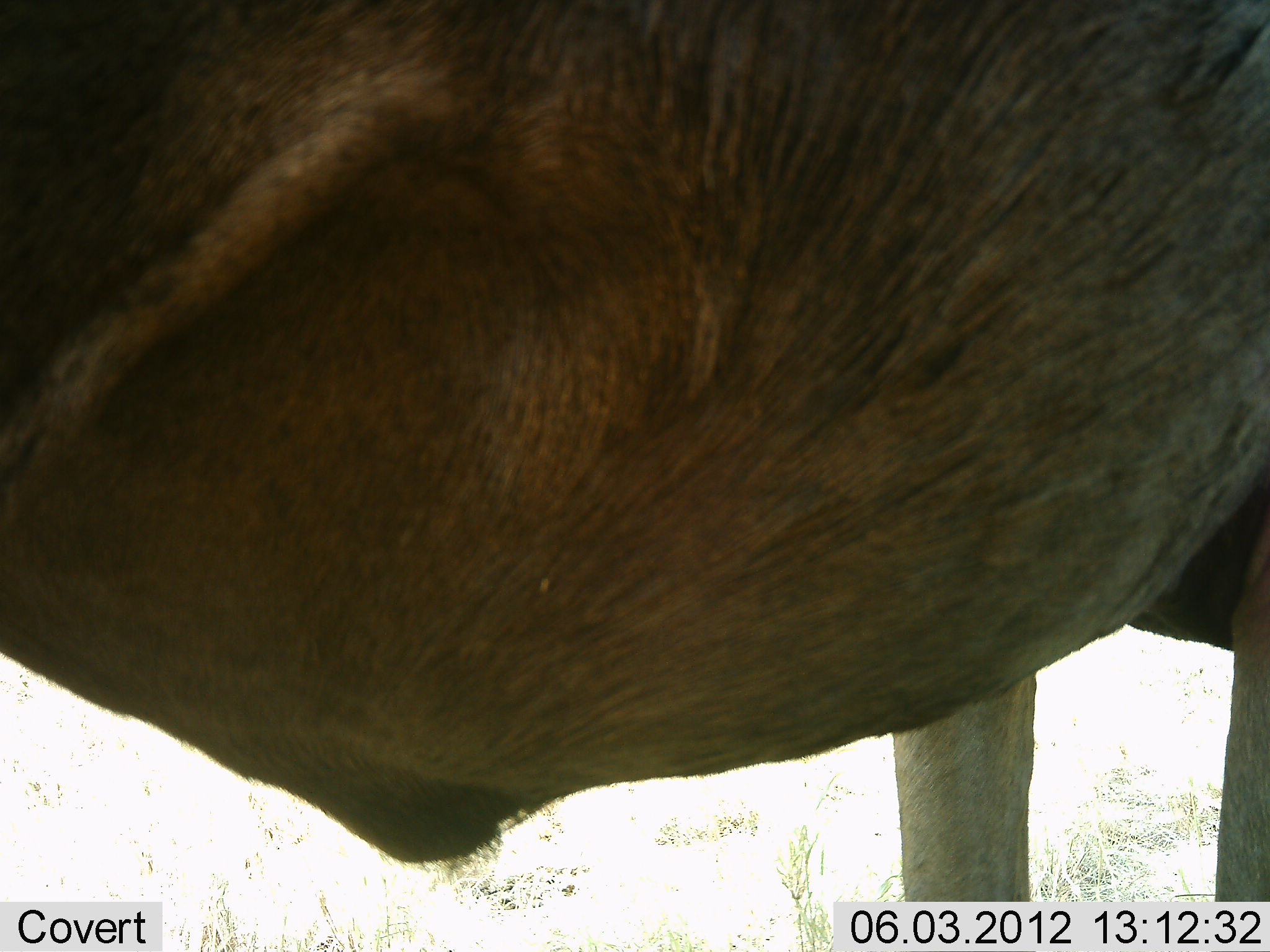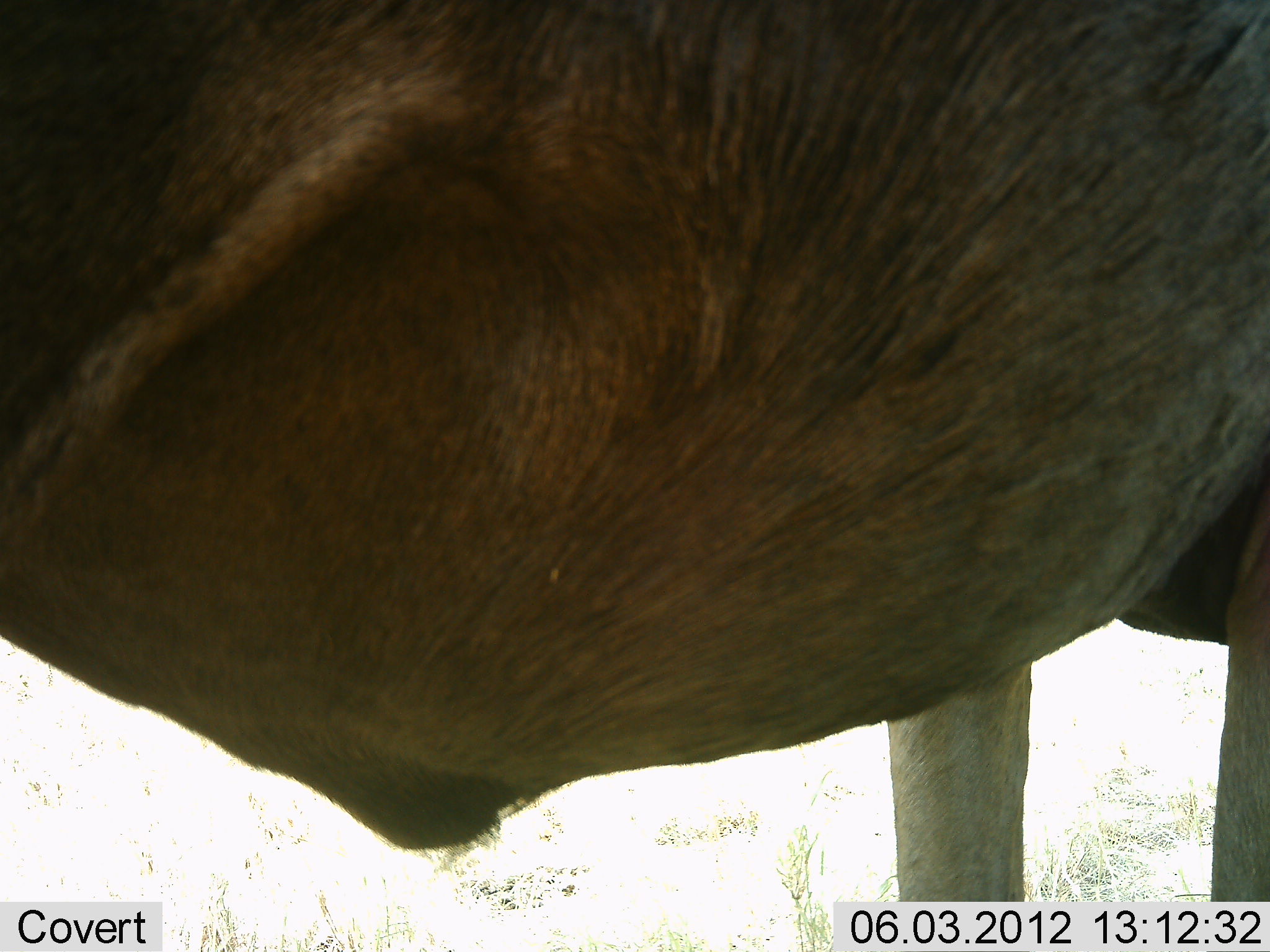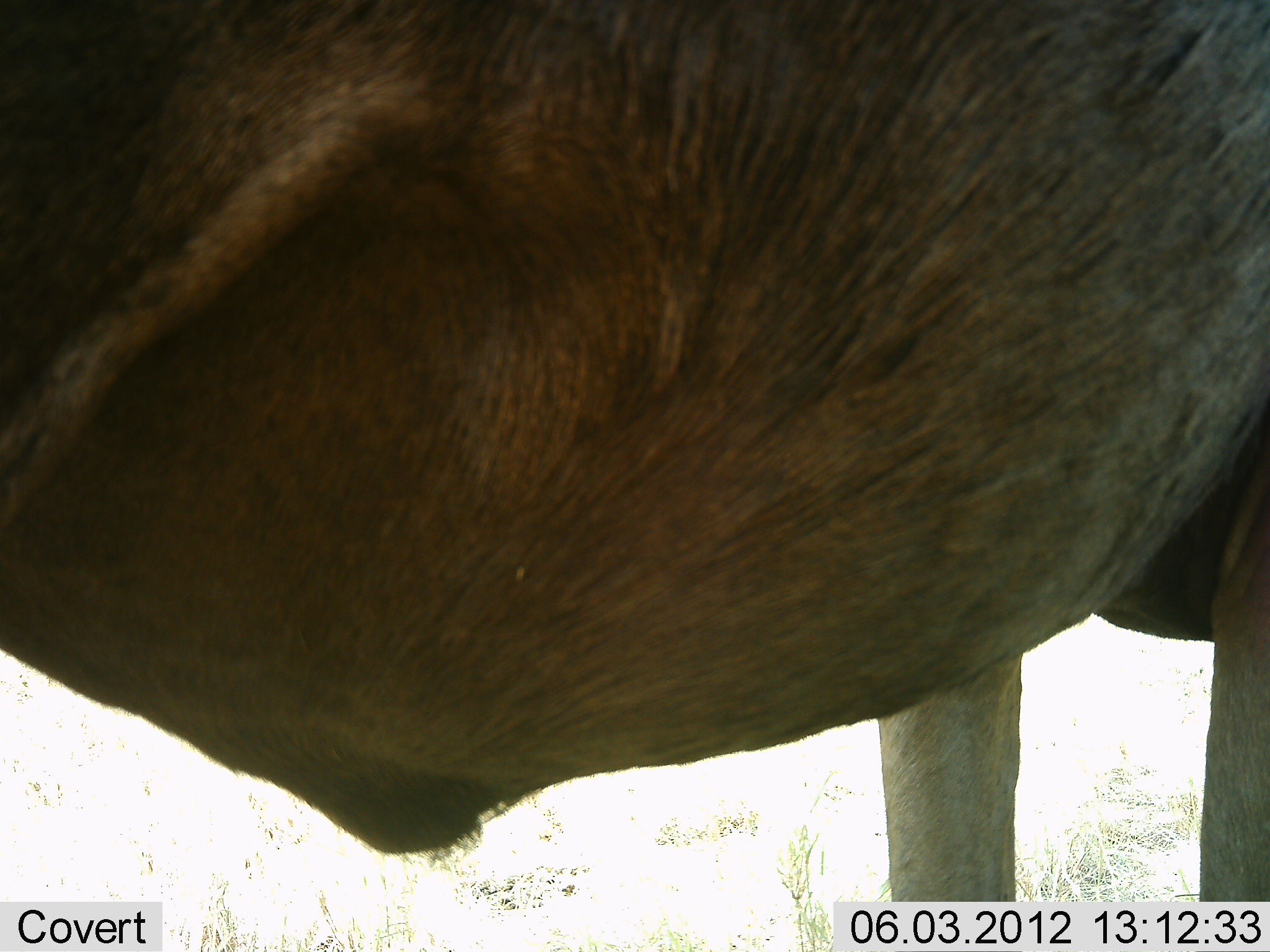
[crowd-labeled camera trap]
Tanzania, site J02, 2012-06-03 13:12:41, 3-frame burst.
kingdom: Animalia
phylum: Chordata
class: Mammalia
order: Artiodactyla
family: Bovidae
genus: Connochaetes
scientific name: Connochaetes taurinus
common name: blue wildebeest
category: wildebeest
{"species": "wildebeest (blue wildebeest) (Connochaetes taurinus)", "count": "1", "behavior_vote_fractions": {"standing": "100%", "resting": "0%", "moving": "0%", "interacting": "0%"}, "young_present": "0%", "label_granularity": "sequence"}